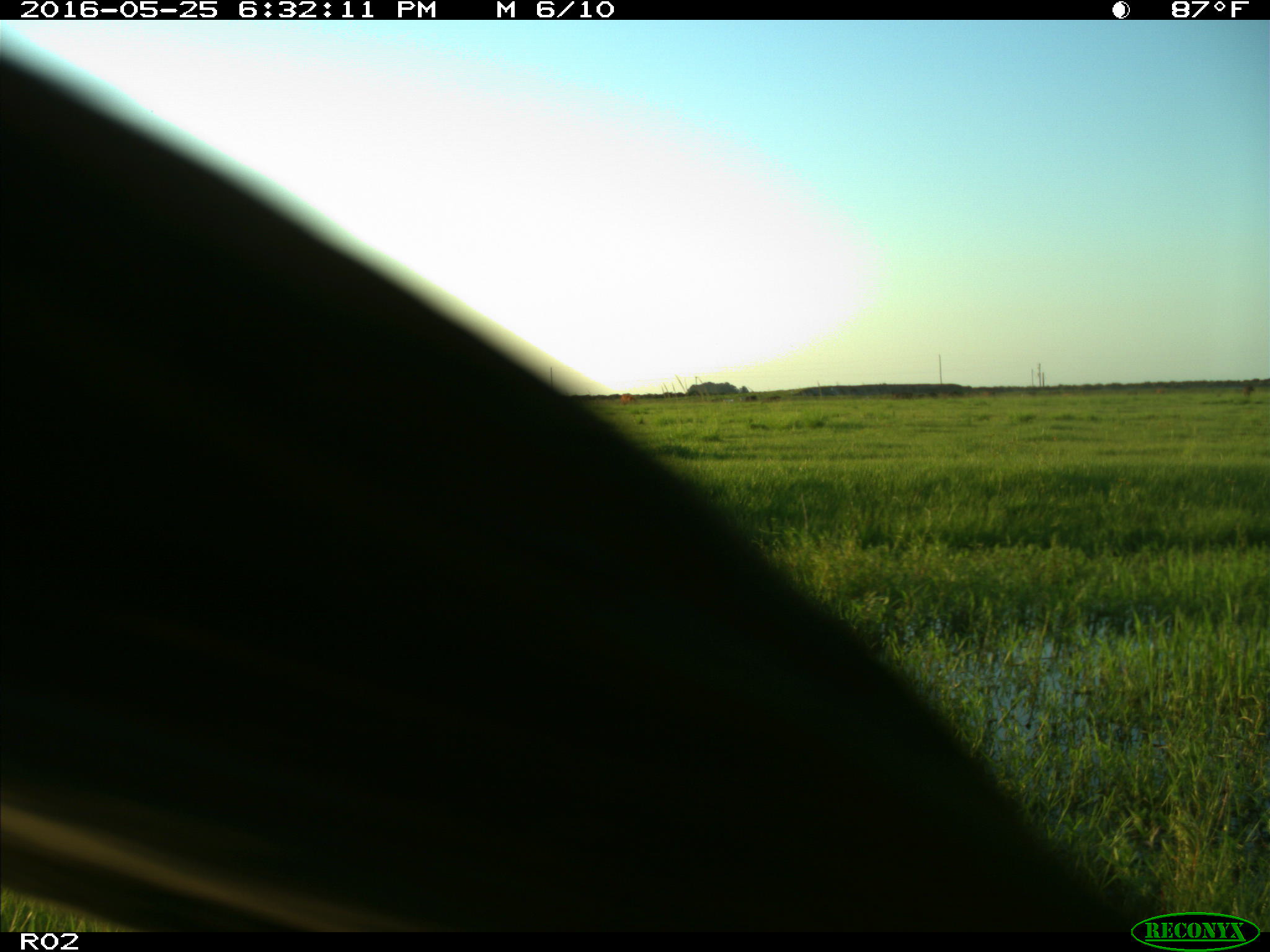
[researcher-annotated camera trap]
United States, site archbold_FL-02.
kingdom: Animalia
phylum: Chordata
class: Mammalia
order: Artiodactyla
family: Bovidae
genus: Bos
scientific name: Bos taurus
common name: domestic cow